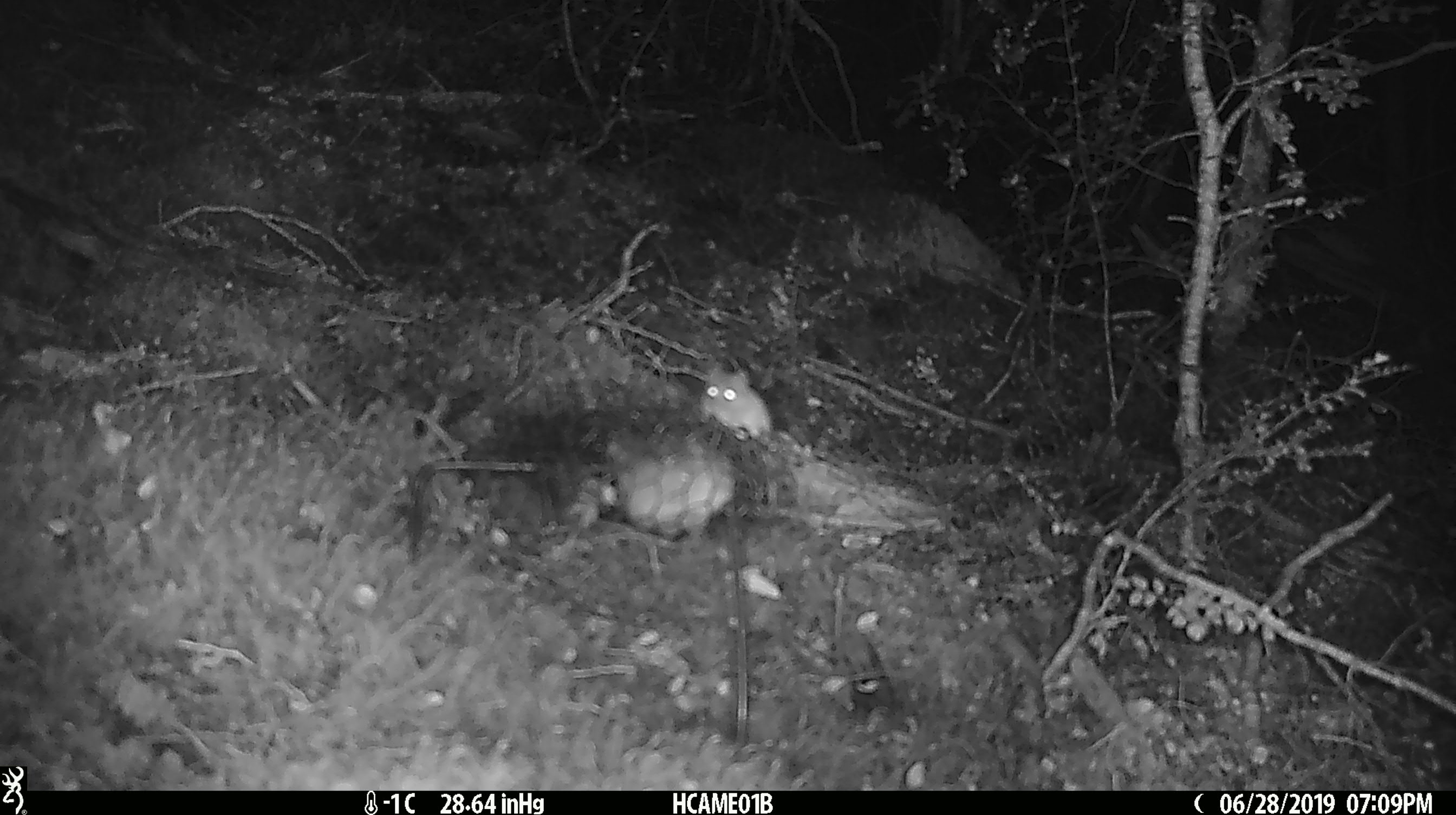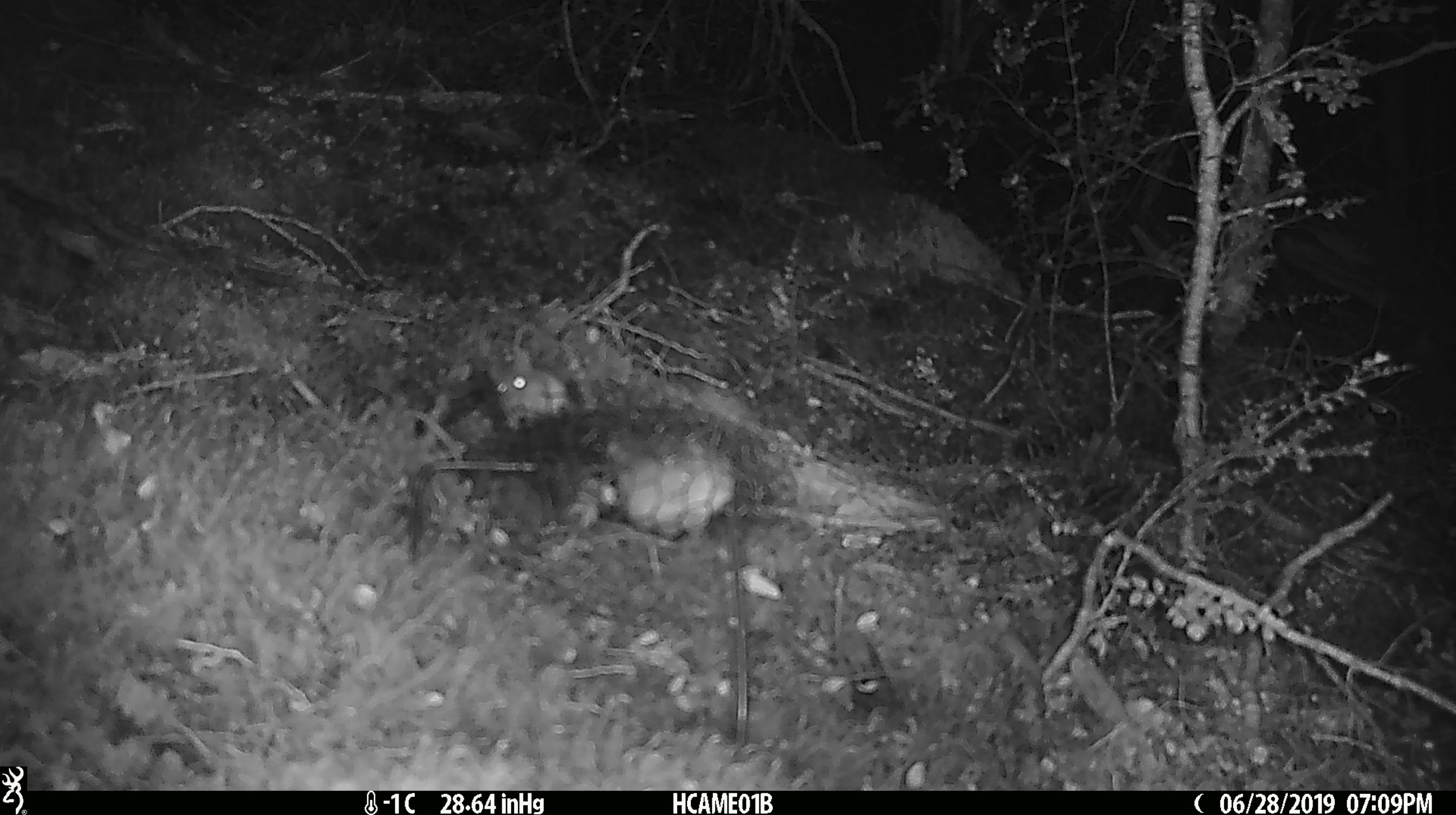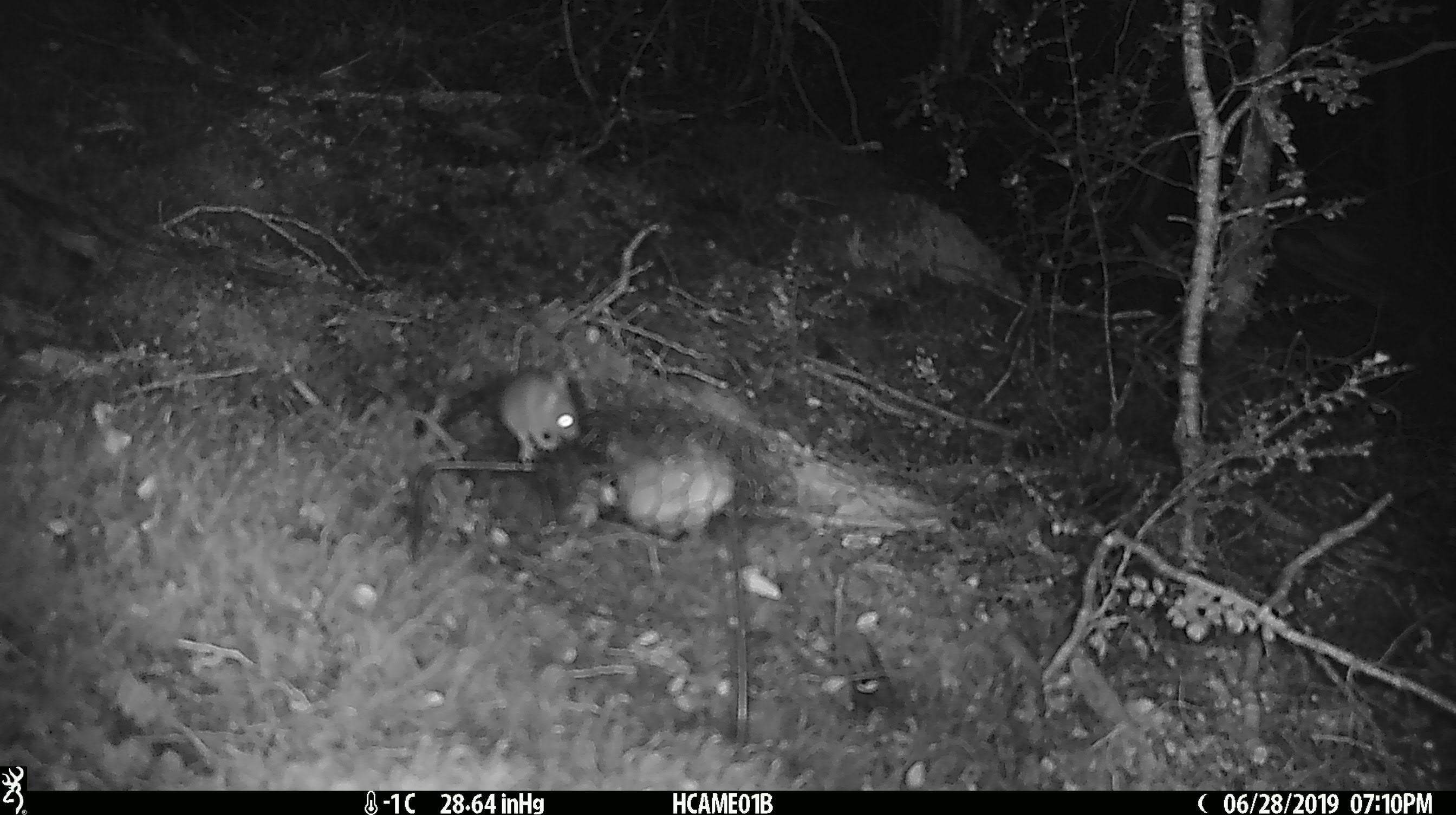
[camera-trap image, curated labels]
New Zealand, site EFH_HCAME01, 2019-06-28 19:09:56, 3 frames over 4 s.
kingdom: Animalia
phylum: Chordata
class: Mammalia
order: Rodentia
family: Muridae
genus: Mus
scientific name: Mus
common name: mouse